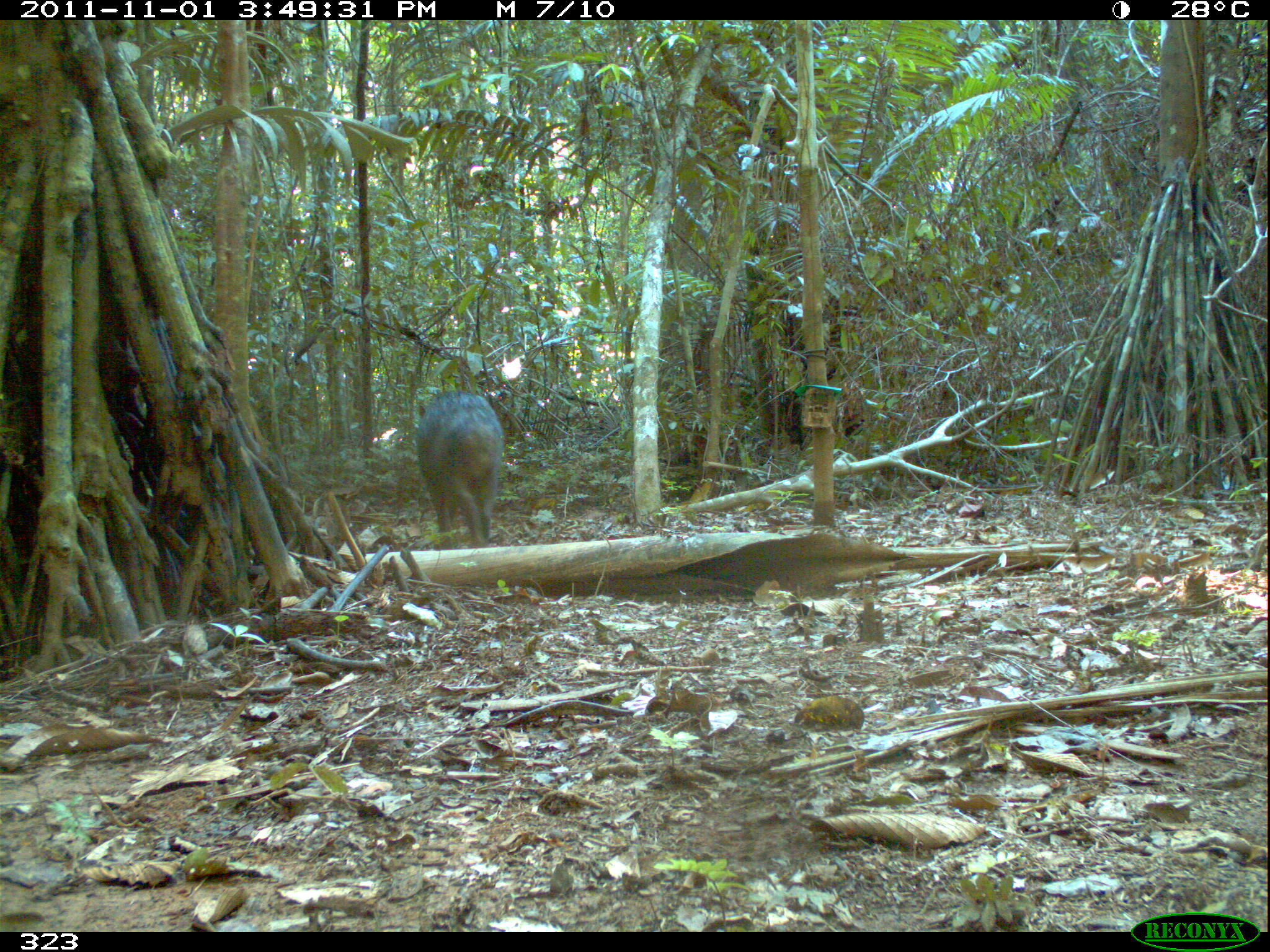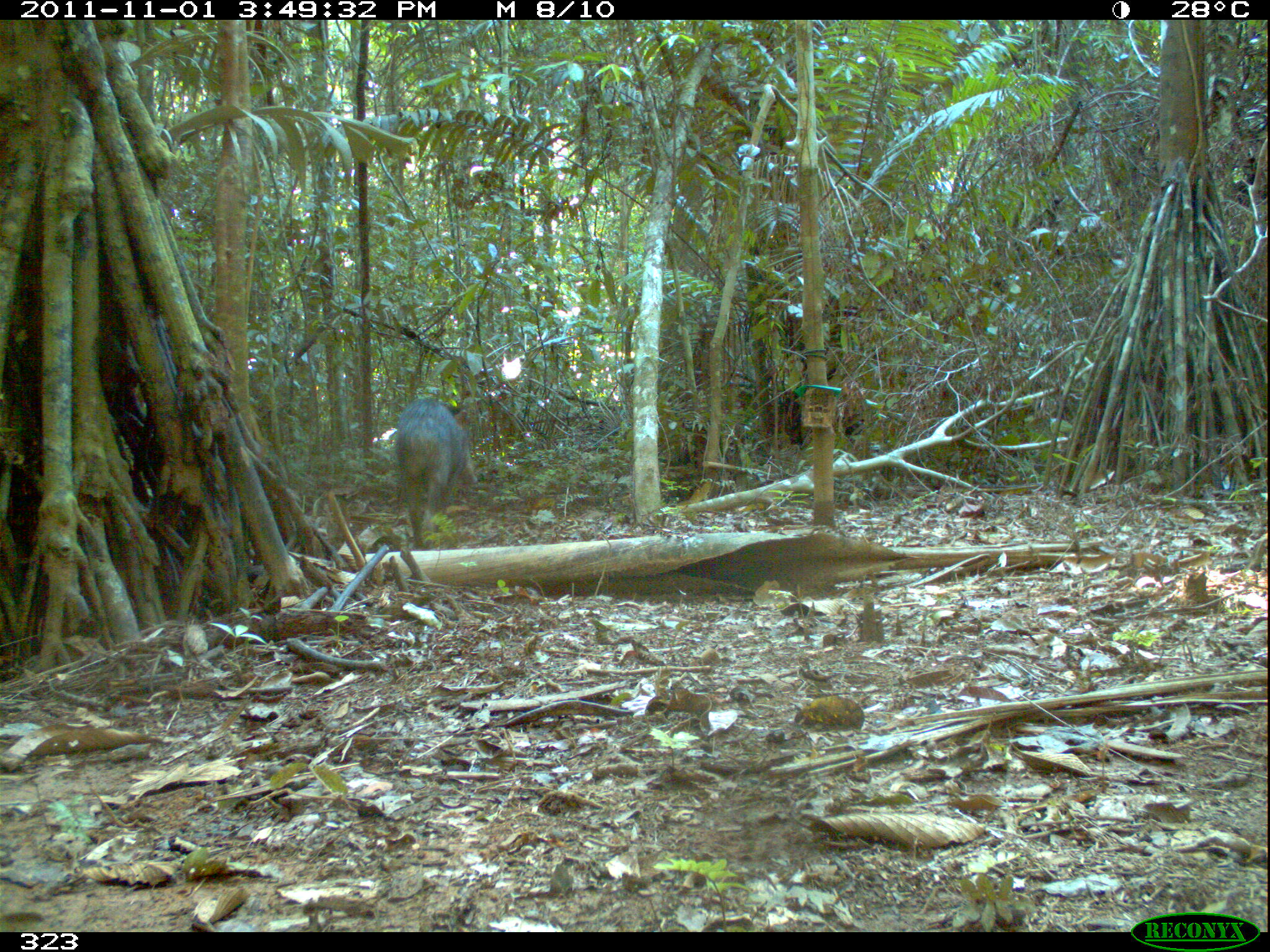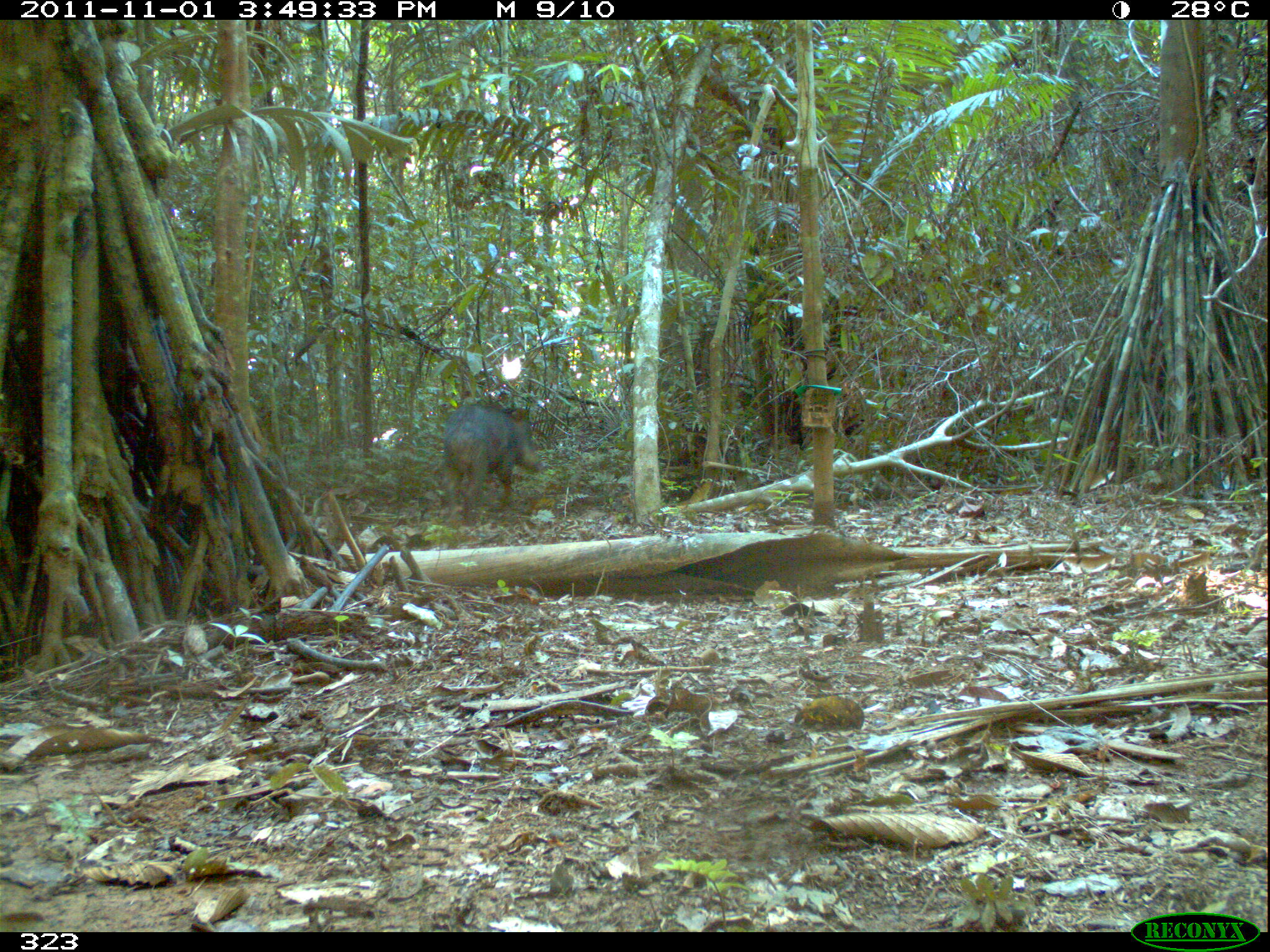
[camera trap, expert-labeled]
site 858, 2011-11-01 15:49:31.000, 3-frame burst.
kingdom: Animalia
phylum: Chordata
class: Mammalia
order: Artiodactyla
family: Tayassuidae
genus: Tayassu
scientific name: Tayassu pecari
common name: white-lipped peccary